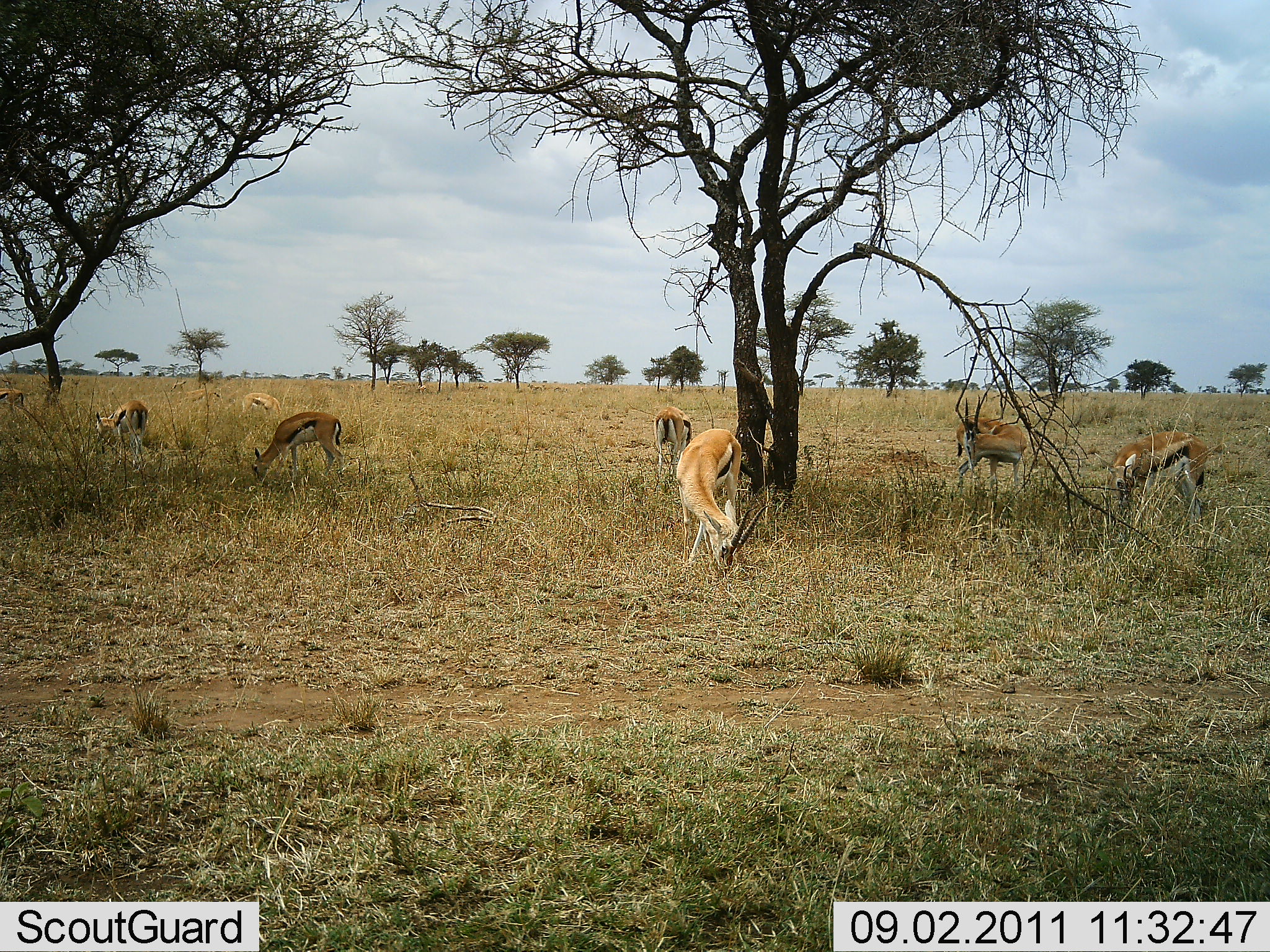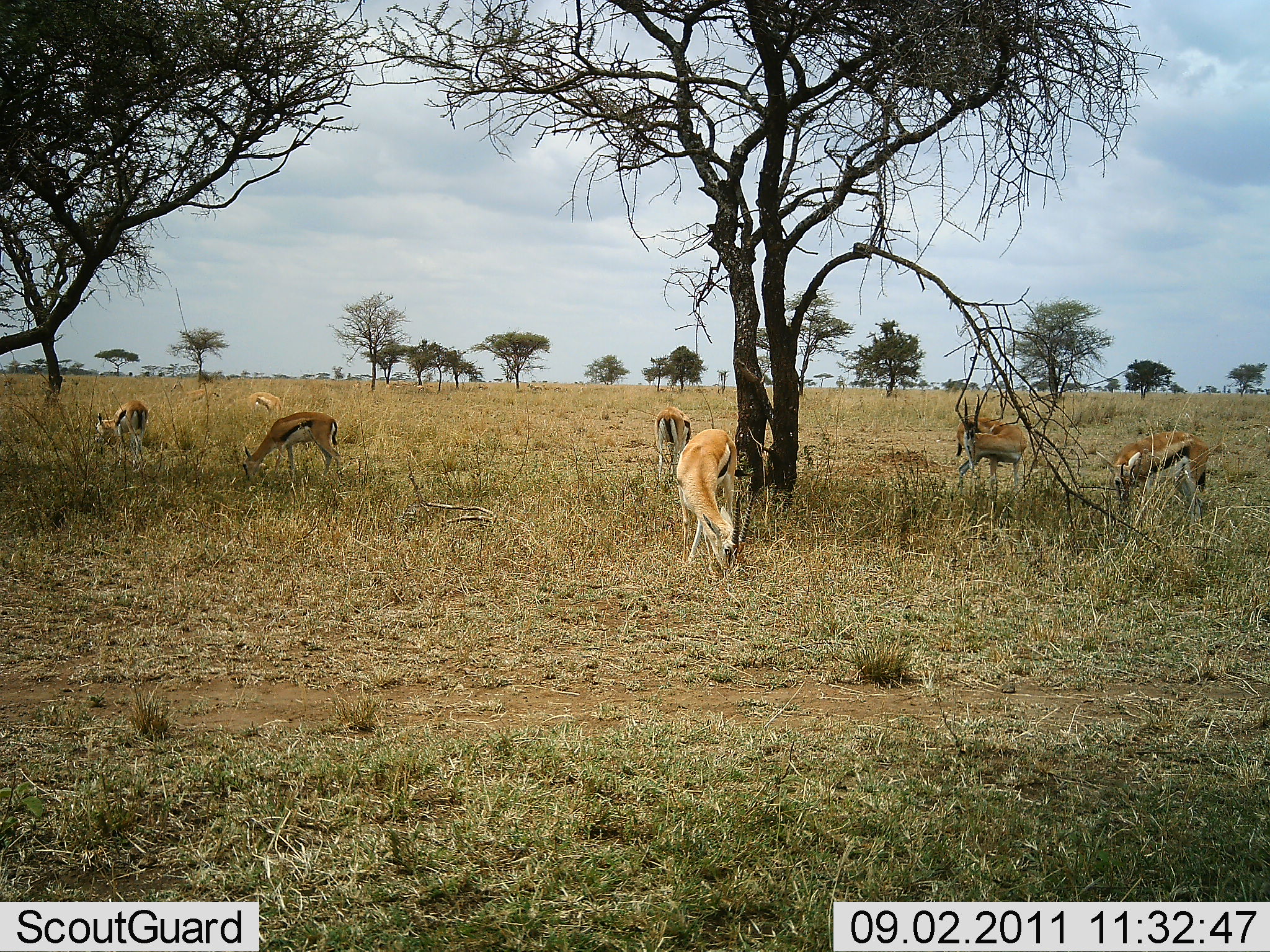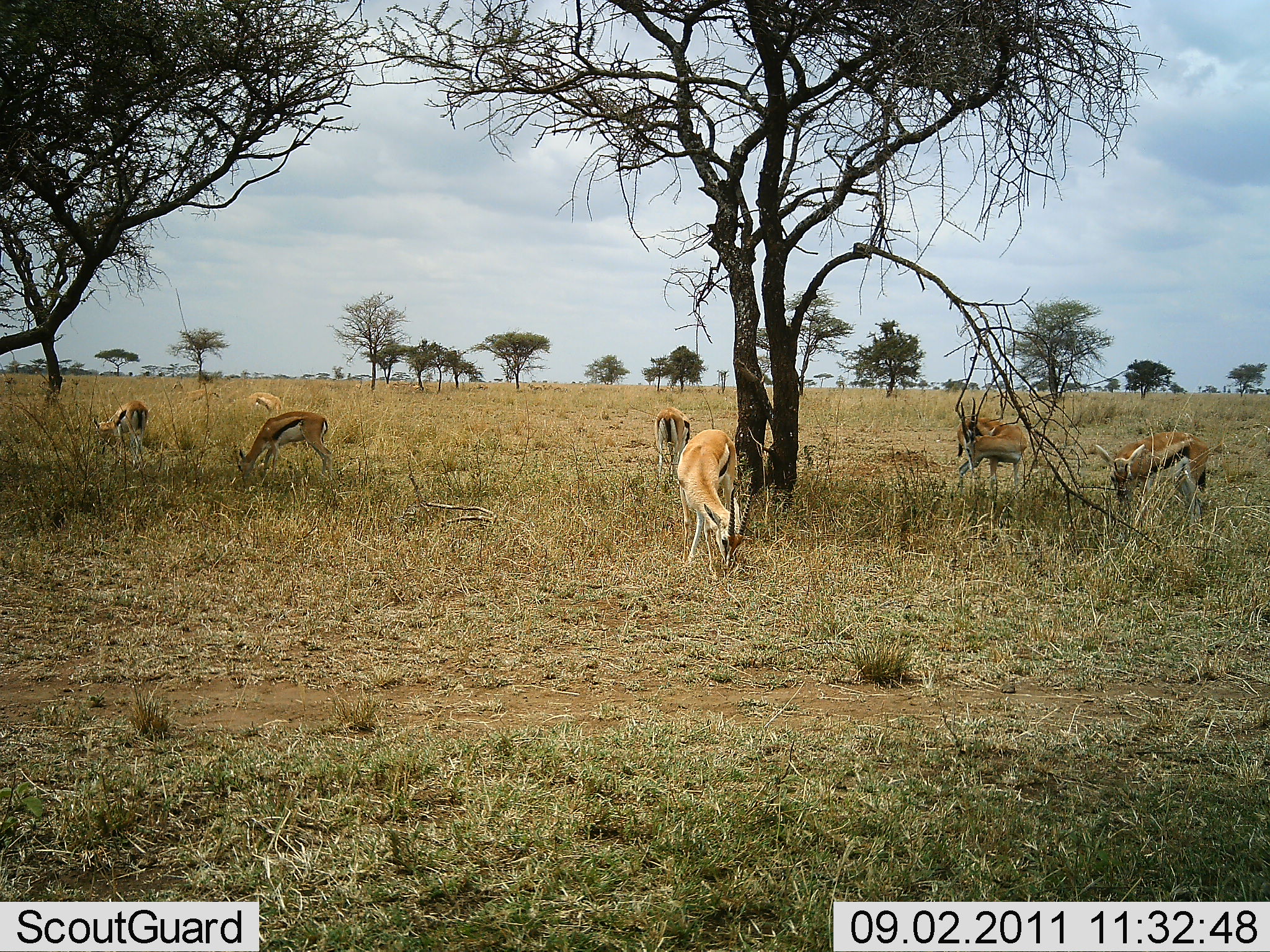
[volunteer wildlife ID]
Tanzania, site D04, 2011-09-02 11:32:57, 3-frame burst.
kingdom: Animalia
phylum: Chordata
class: Mammalia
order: Artiodactyla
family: Bovidae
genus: Eudorcas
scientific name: Eudorcas thomsonii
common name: thomson's gazelle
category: gazellethomsons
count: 8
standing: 36%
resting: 0%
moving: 9%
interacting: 0%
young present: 0%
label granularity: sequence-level